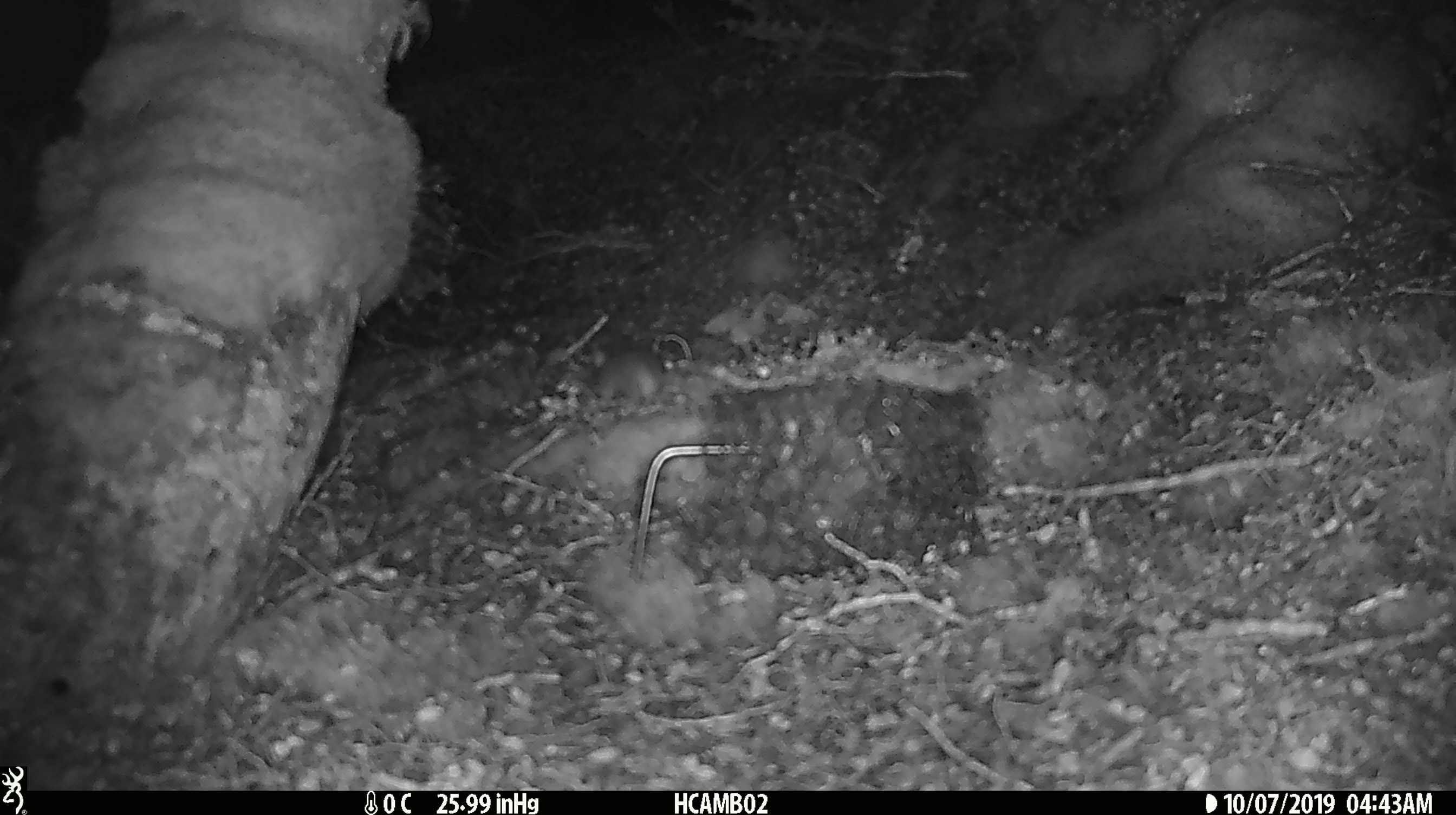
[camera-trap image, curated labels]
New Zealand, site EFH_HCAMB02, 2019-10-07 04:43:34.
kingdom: Animalia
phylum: Chordata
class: Mammalia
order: Rodentia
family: Muridae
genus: Mus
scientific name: Mus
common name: mouse